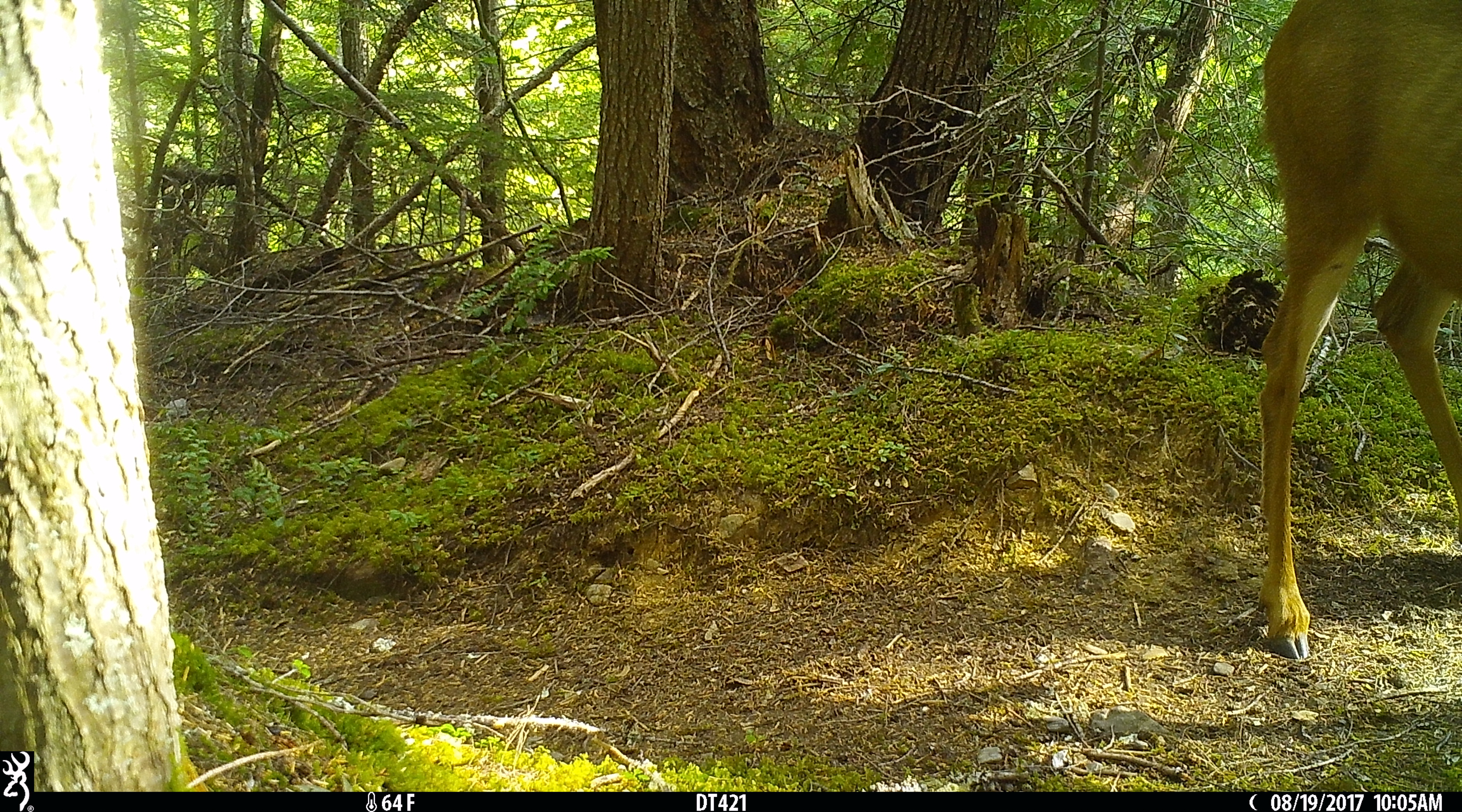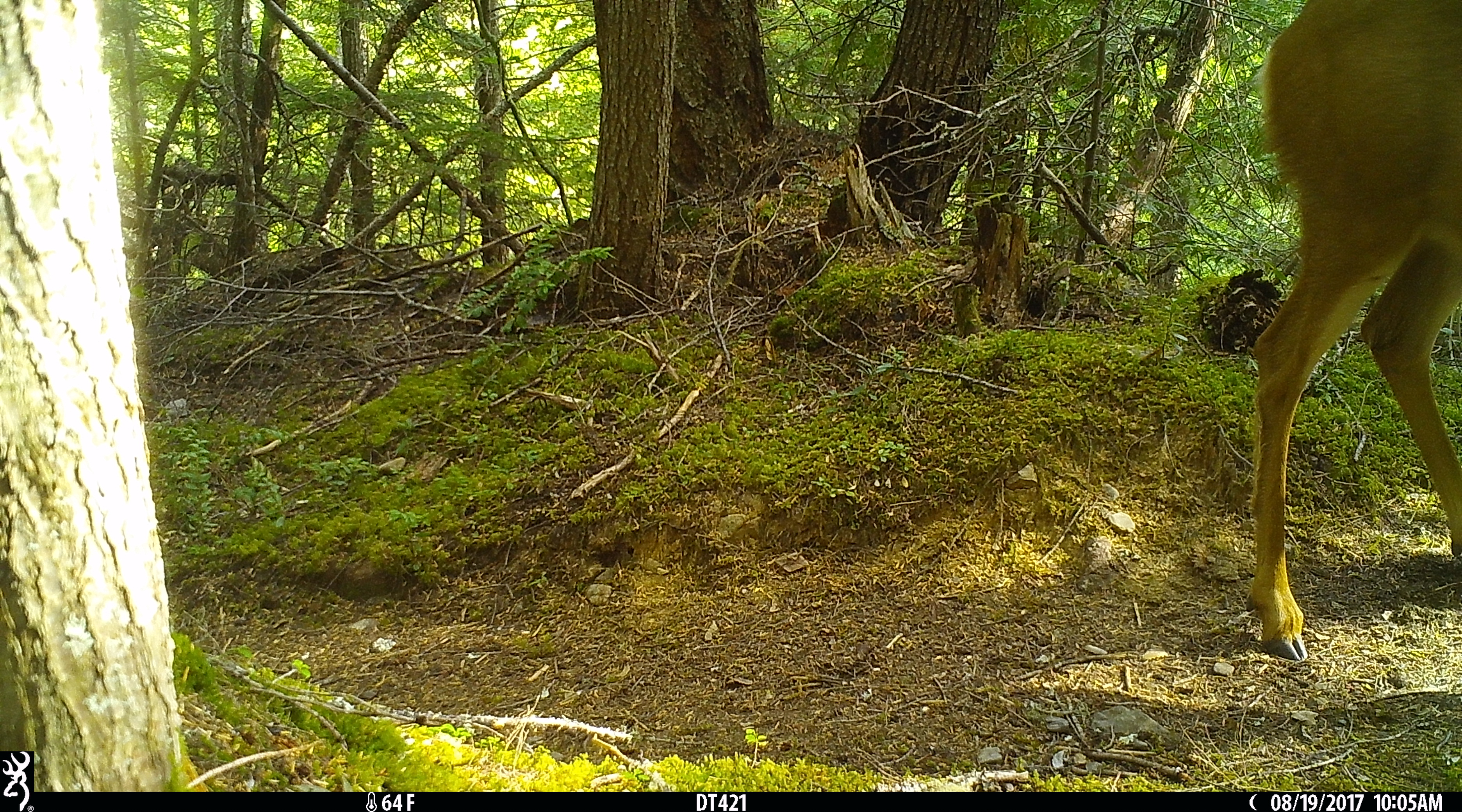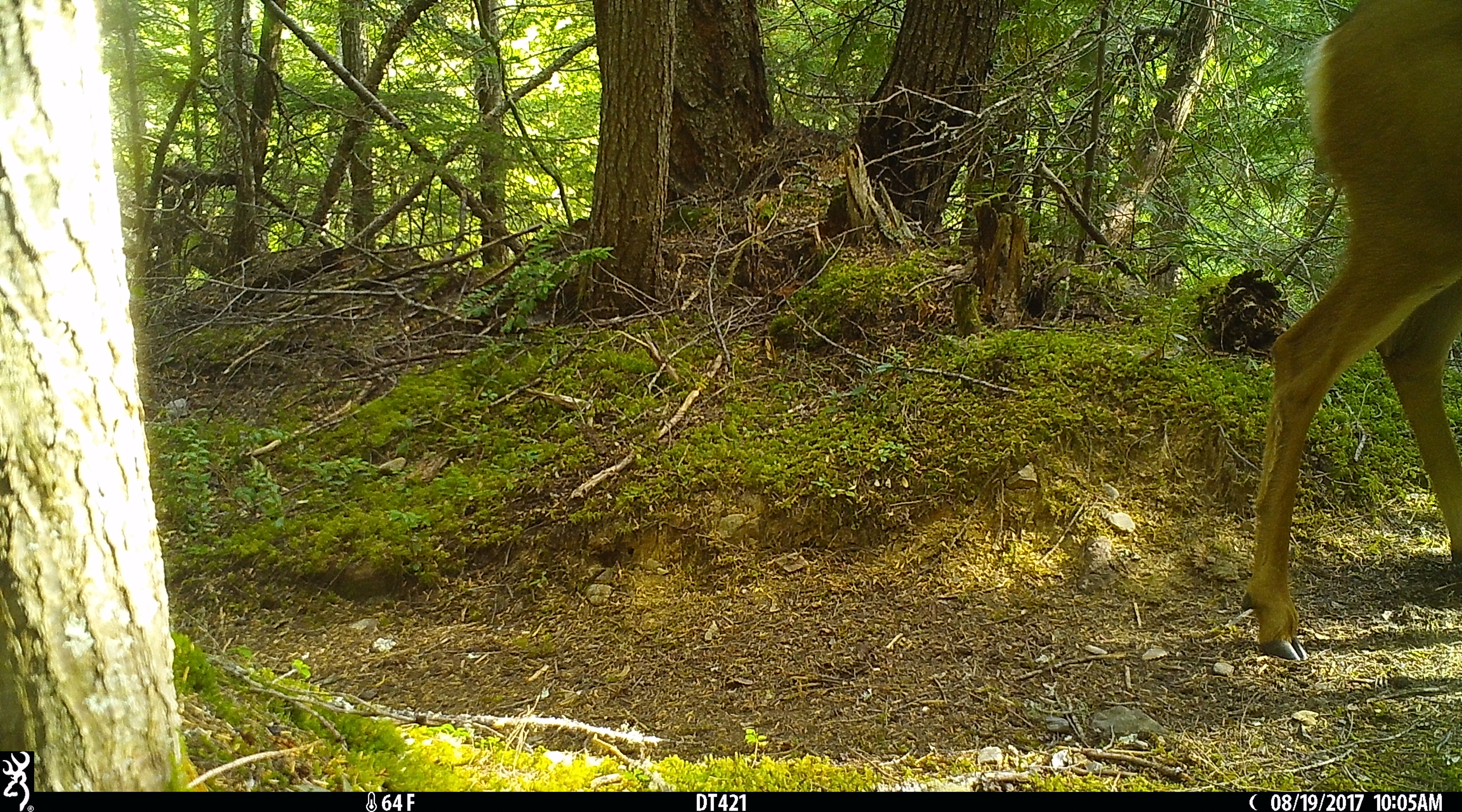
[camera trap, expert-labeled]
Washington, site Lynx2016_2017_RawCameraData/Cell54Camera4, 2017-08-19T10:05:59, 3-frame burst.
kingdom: Animalia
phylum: Chordata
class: Mammalia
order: Artiodactyla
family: Cervidae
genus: Odocoileus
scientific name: Odocoileus hemionus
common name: mule deer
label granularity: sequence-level